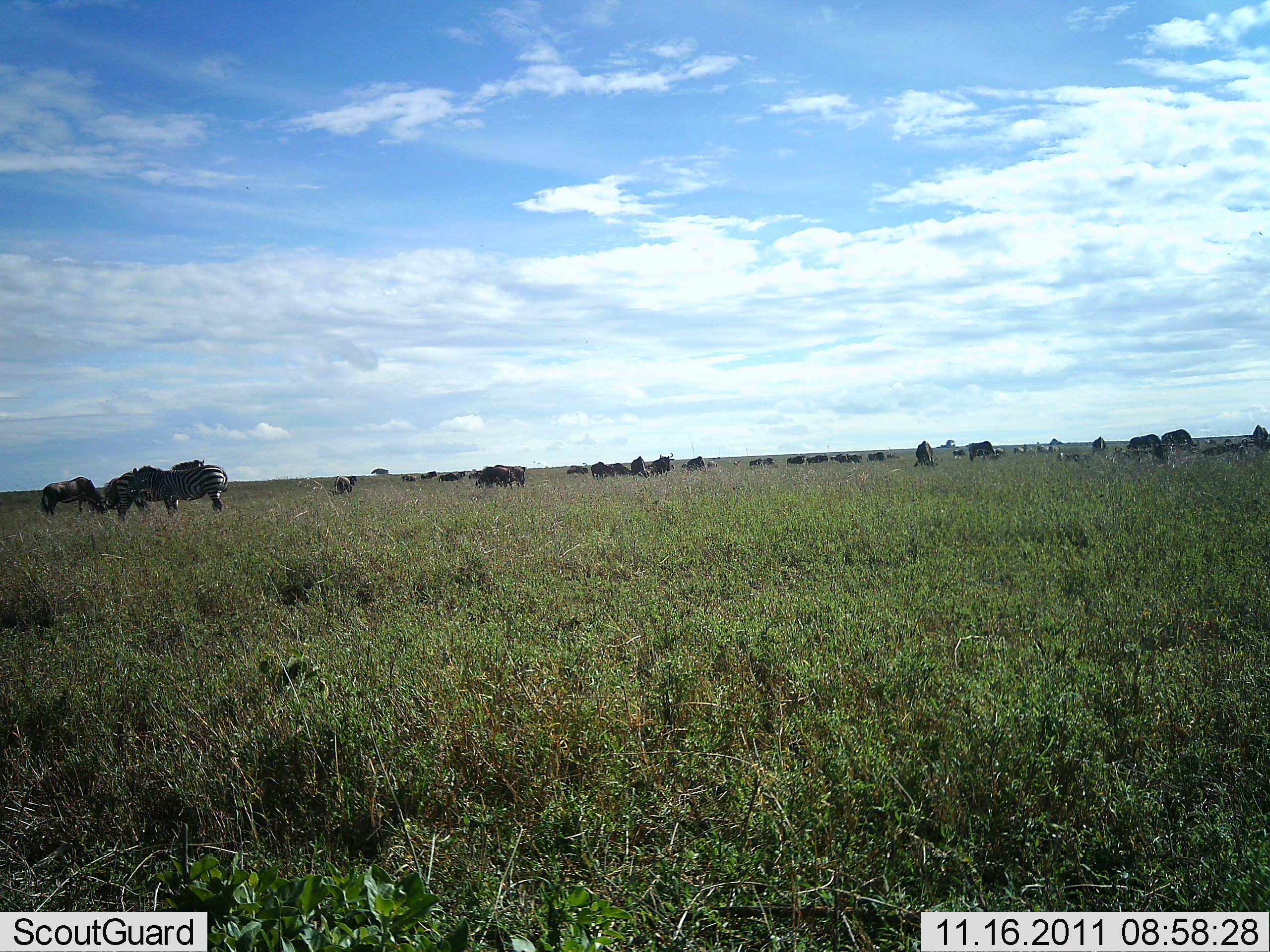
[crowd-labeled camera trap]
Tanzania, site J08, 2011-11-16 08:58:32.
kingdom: Animalia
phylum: Chordata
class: Mammalia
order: Artiodactyla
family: Bovidae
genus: Connochaetes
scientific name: Connochaetes taurinus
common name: blue wildebeest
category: wildebeest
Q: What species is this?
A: Wildebeest (blue wildebeest) (Connochaetes taurinus).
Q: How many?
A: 11-50.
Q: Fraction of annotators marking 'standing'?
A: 55%.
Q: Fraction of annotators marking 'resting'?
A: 0%.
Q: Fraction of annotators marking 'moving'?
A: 18%.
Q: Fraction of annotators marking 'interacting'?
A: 0%.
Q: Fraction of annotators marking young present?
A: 0%.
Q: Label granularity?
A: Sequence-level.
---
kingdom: Animalia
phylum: Chordata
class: Mammalia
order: Perissodactyla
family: Equidae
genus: Equus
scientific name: Equus quagga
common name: plains zebra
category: zebra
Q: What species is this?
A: Zebra (plains zebra) (Equus quagga).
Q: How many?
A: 2.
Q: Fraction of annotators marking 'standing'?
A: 47%.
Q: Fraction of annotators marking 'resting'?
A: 0%.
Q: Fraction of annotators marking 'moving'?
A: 0%.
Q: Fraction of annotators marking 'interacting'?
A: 7%.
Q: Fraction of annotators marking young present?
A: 0%.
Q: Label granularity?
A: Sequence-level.